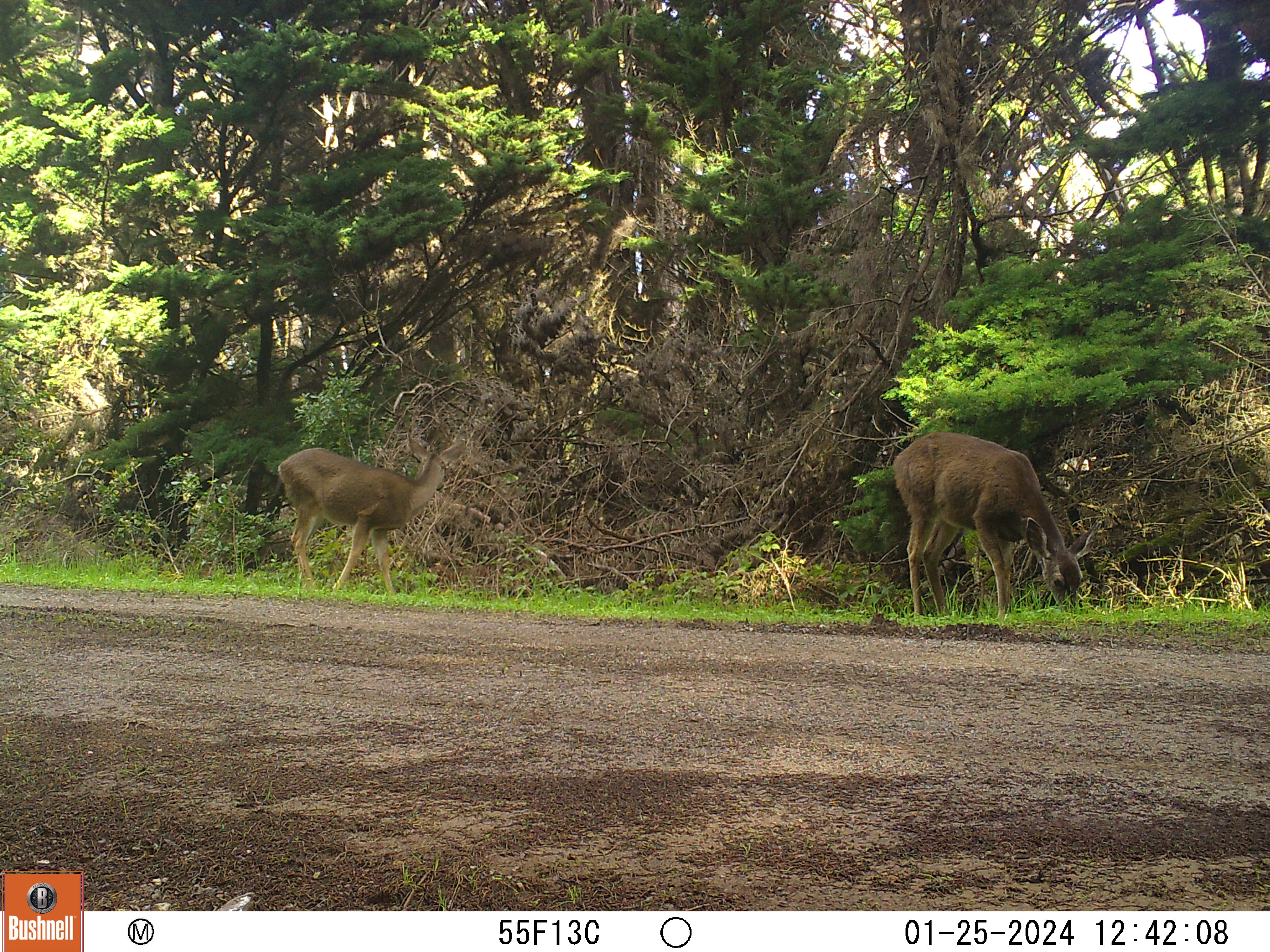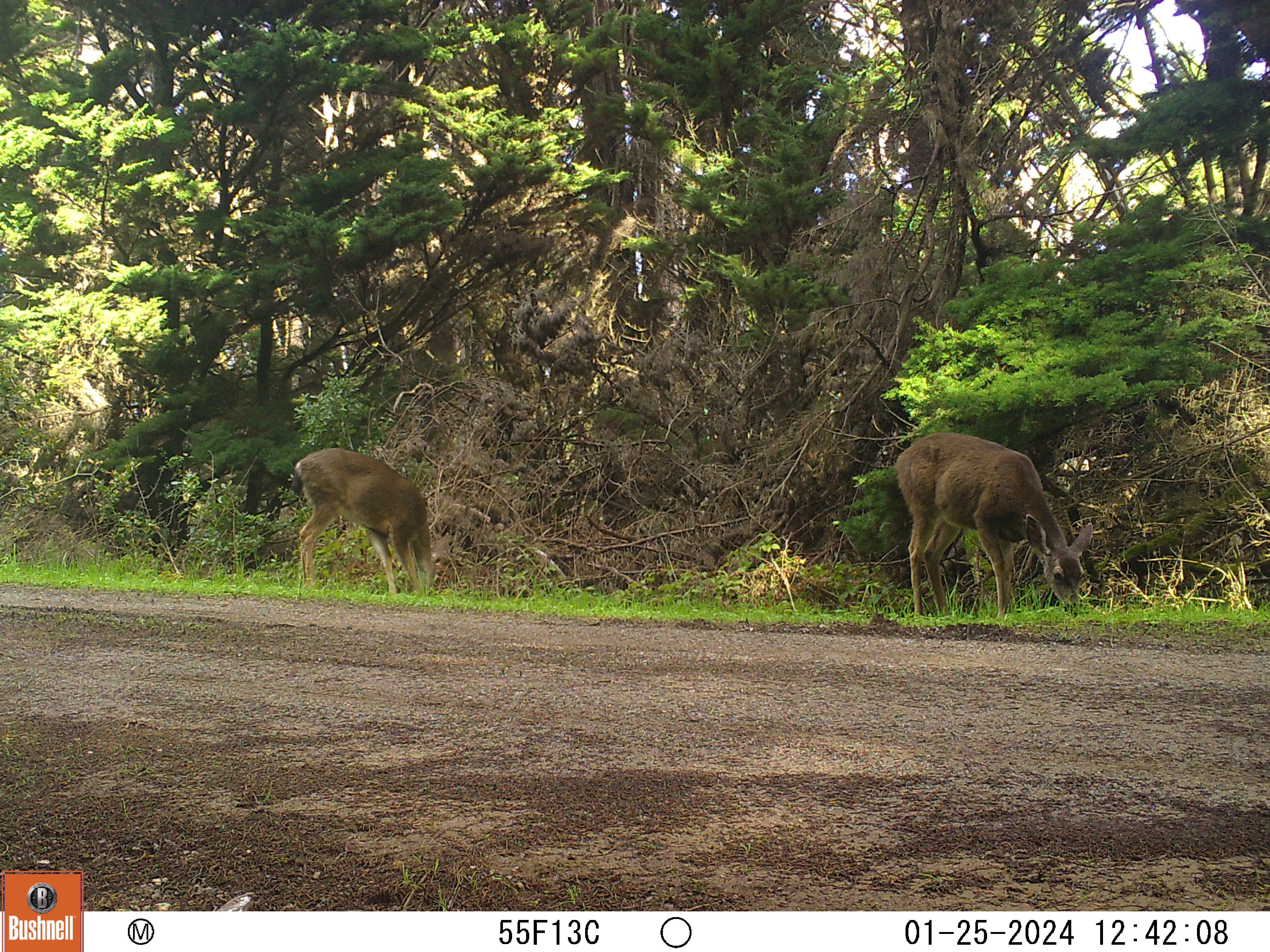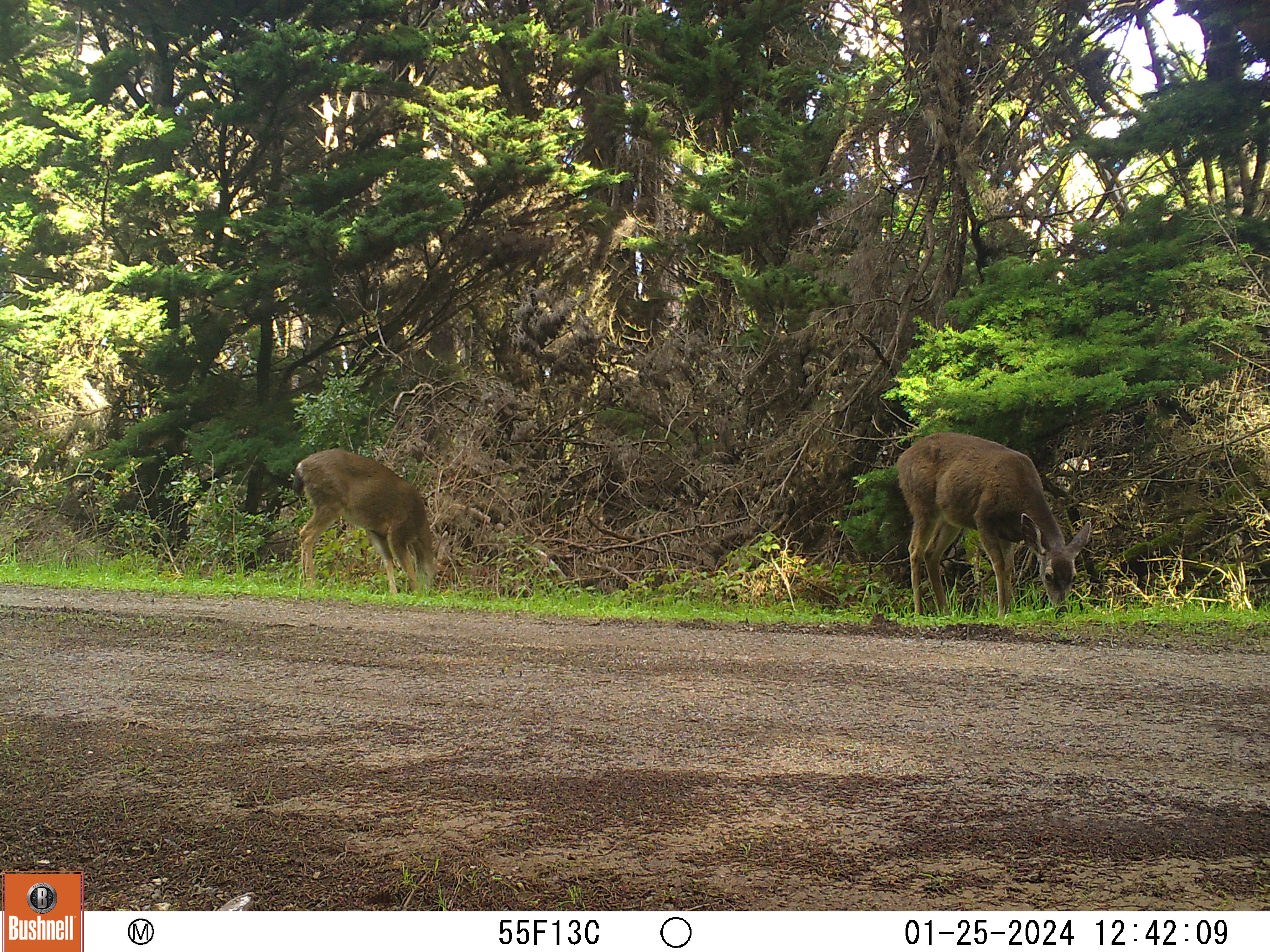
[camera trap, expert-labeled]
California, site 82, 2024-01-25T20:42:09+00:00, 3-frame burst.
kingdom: Animalia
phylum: Chordata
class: Mammalia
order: Artiodactyla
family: Cervidae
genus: Odocoileus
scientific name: Odocoileus hemionus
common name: mule deer